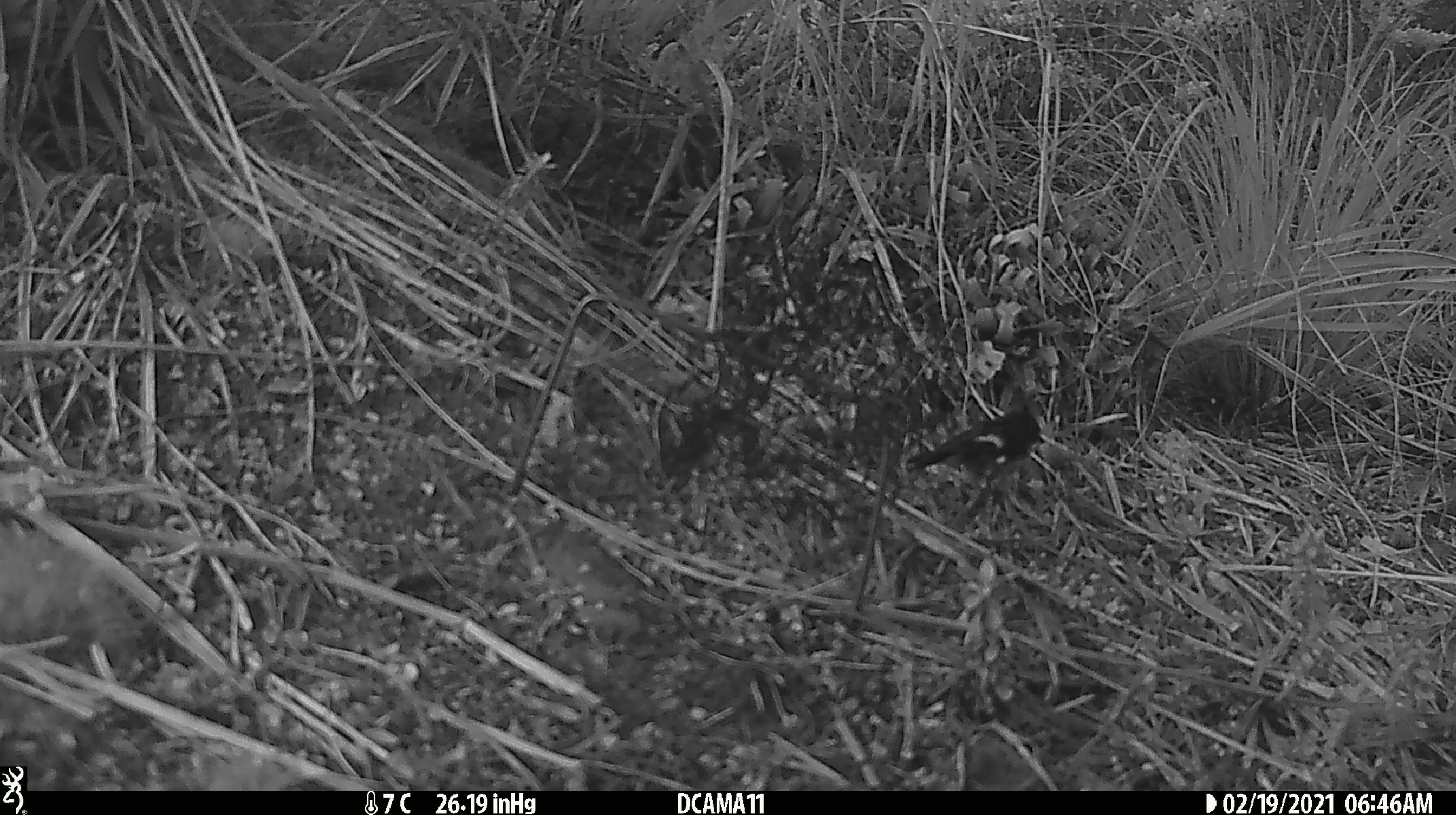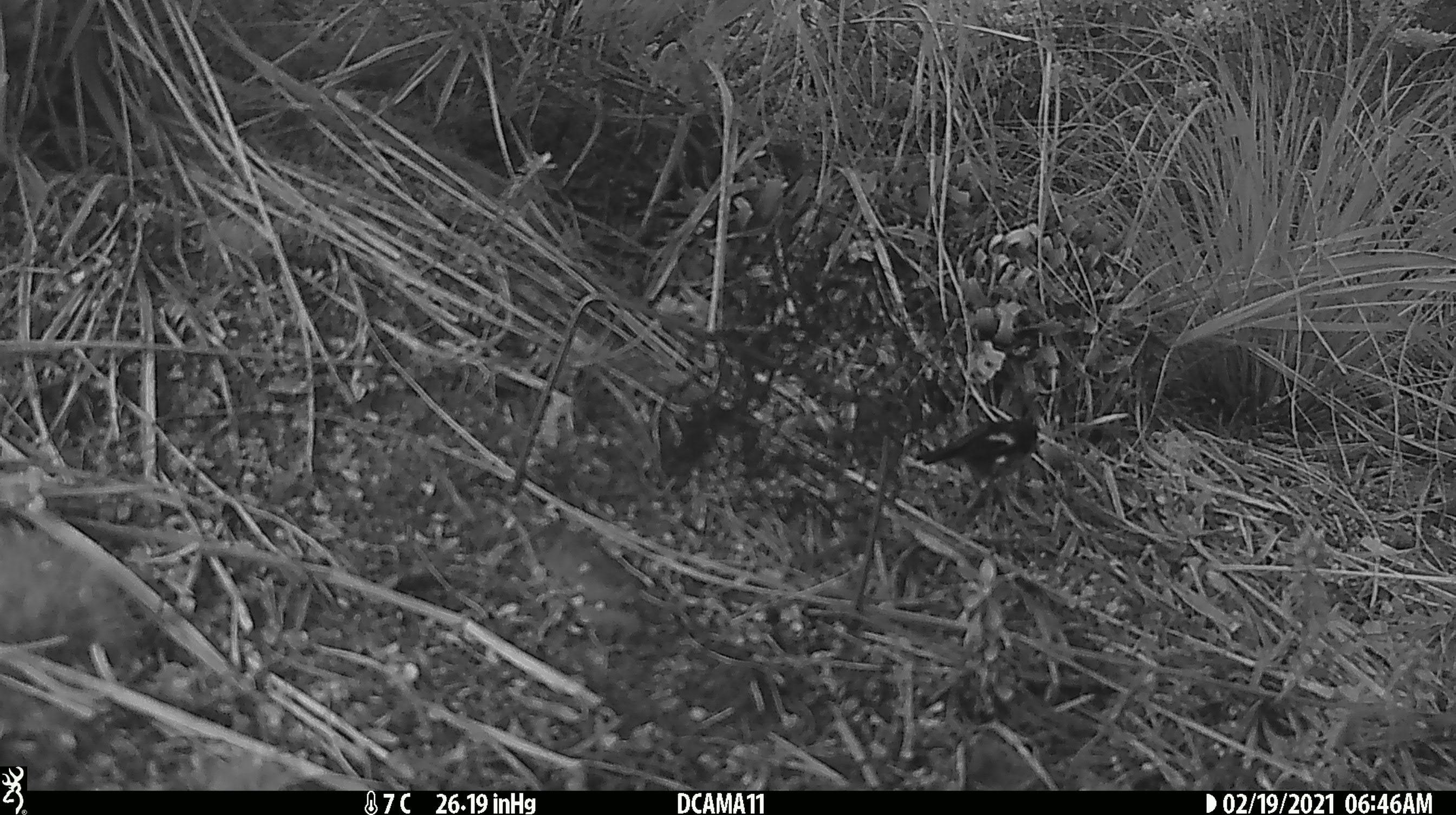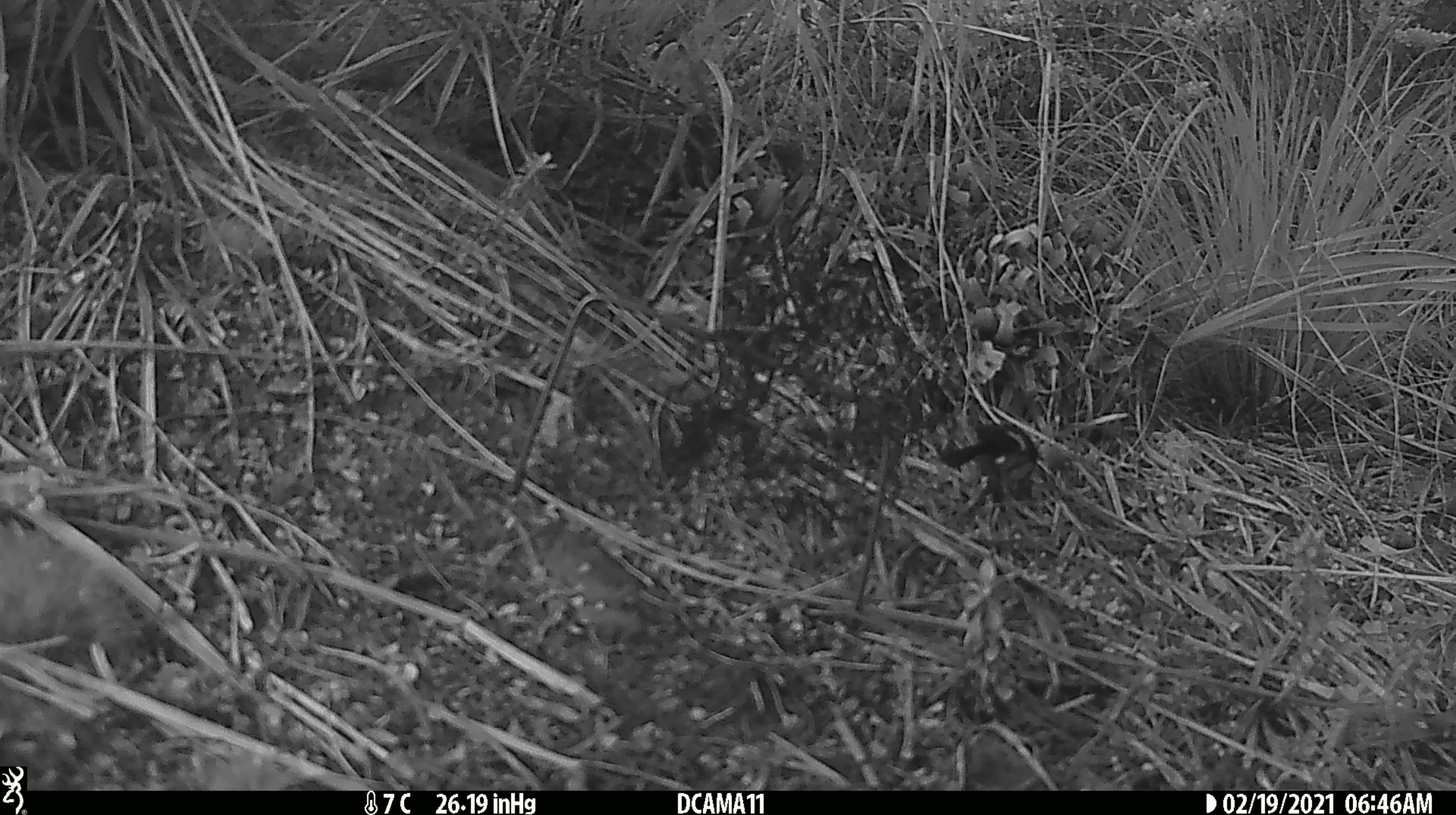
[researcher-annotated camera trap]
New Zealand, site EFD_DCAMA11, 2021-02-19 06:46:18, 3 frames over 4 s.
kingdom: Animalia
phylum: Chordata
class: Aves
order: Passeriformes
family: Petroicidae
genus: Petroica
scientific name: Petroica macrocephala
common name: tomtit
Tomtit (Petroica macrocephala).